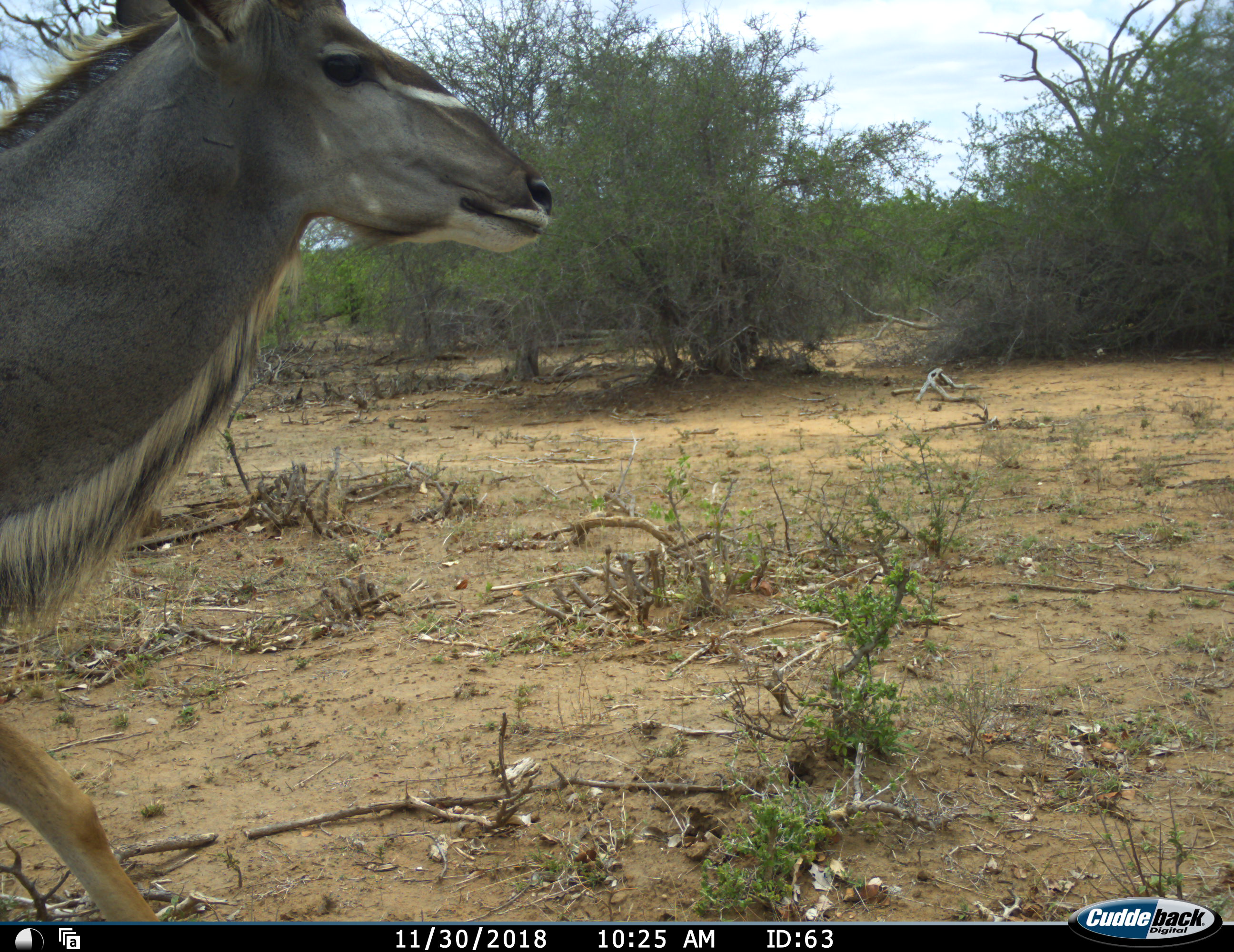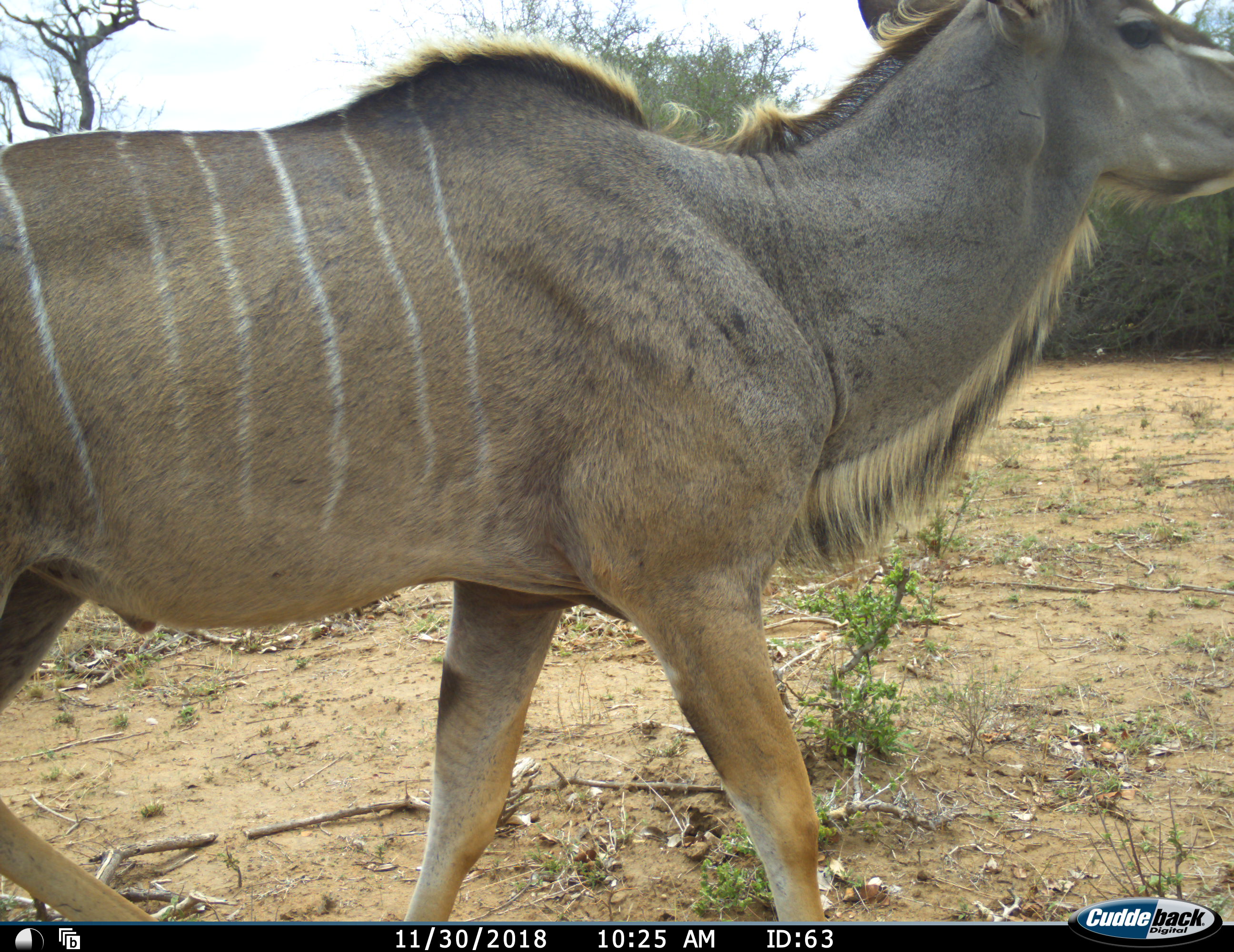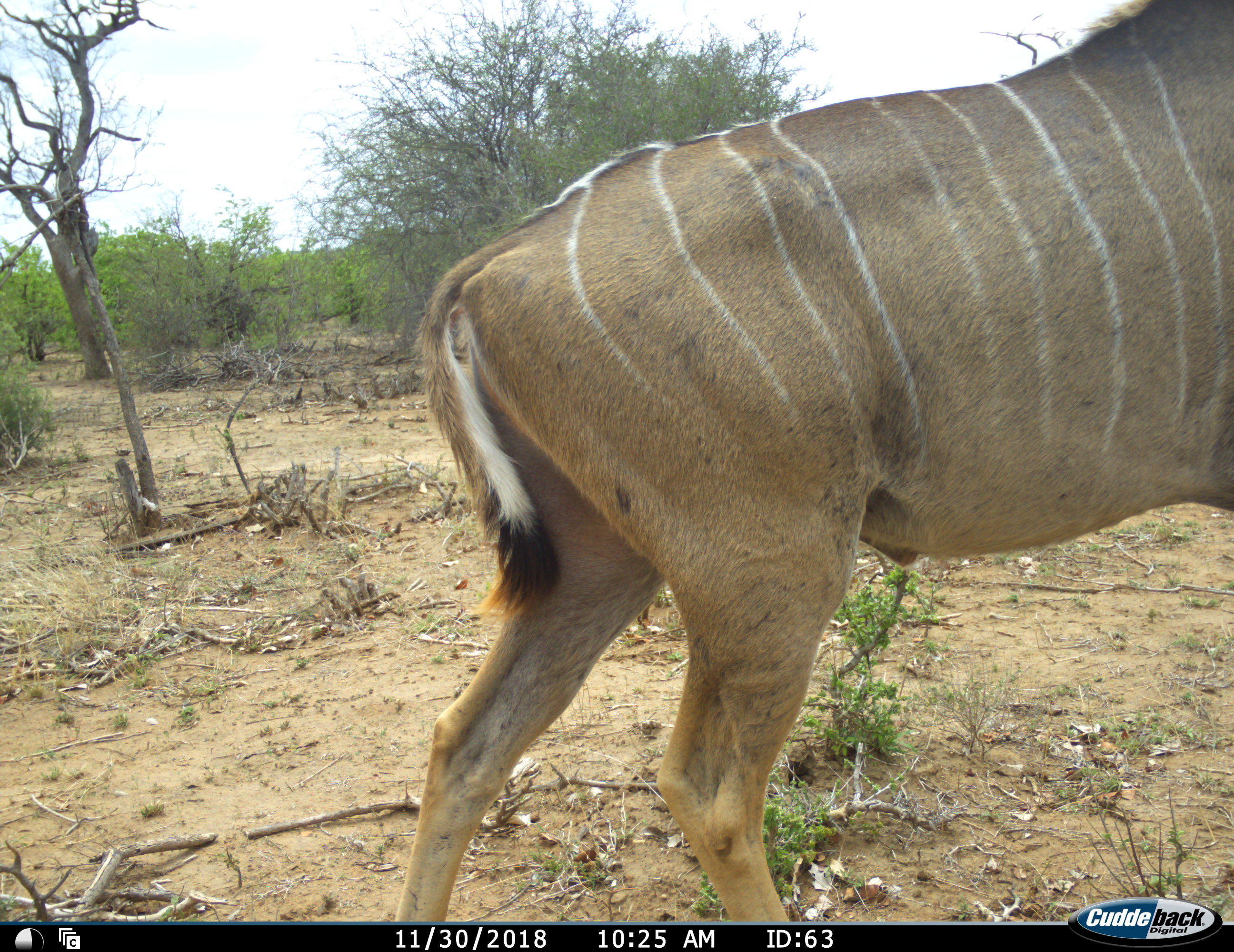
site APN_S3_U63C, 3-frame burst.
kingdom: Animalia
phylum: Chordata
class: Mammalia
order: Artiodactyla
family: Bovidae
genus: Tragelaphus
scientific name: Tragelaphus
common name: kudu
Kudu (Tragelaphus), count 1. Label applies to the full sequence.